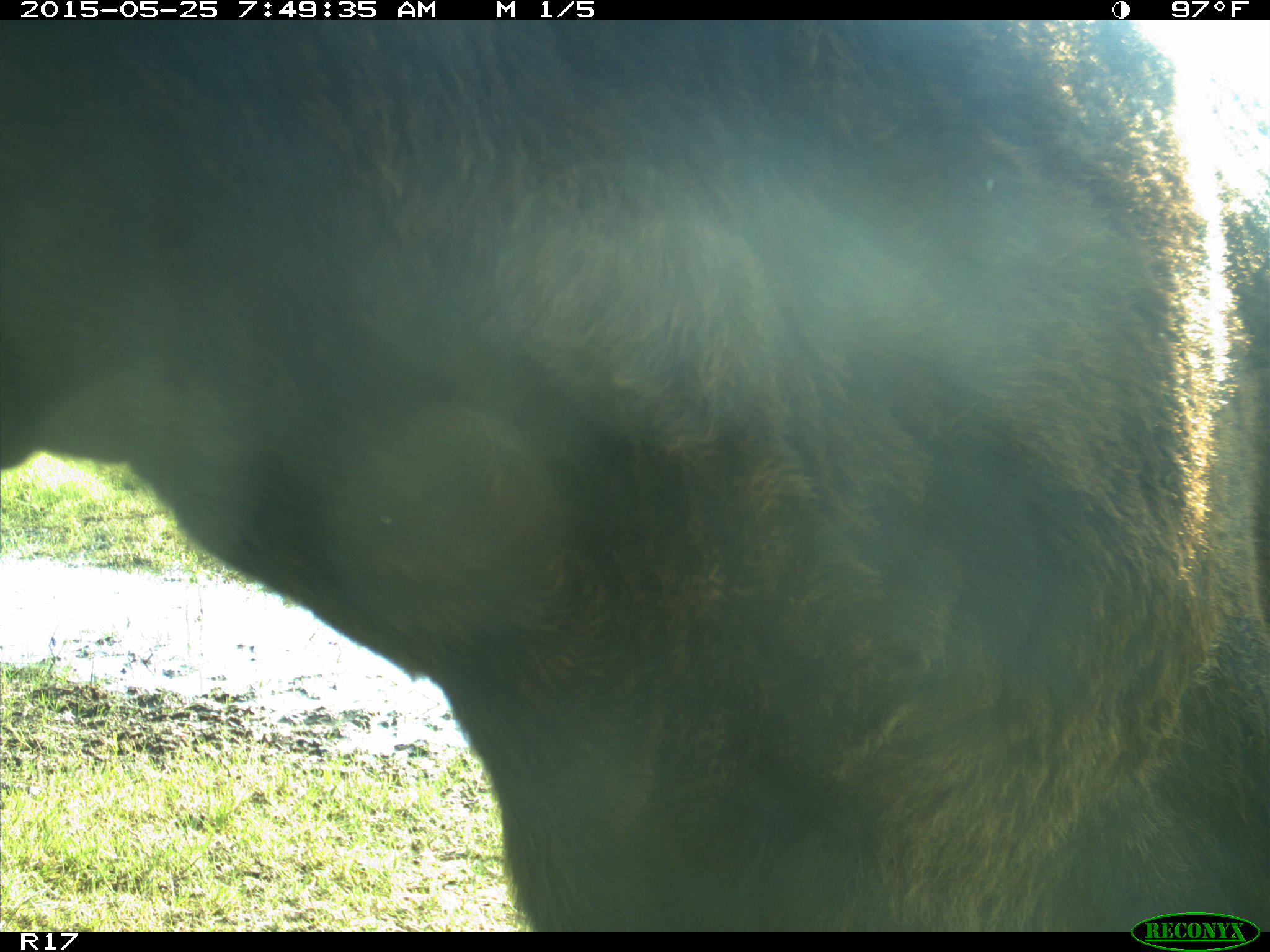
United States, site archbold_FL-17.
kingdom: Animalia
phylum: Chordata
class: Mammalia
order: Artiodactyla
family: Bovidae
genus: Bos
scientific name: Bos taurus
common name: domestic cow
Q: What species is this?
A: Bos taurus (domestic cow).